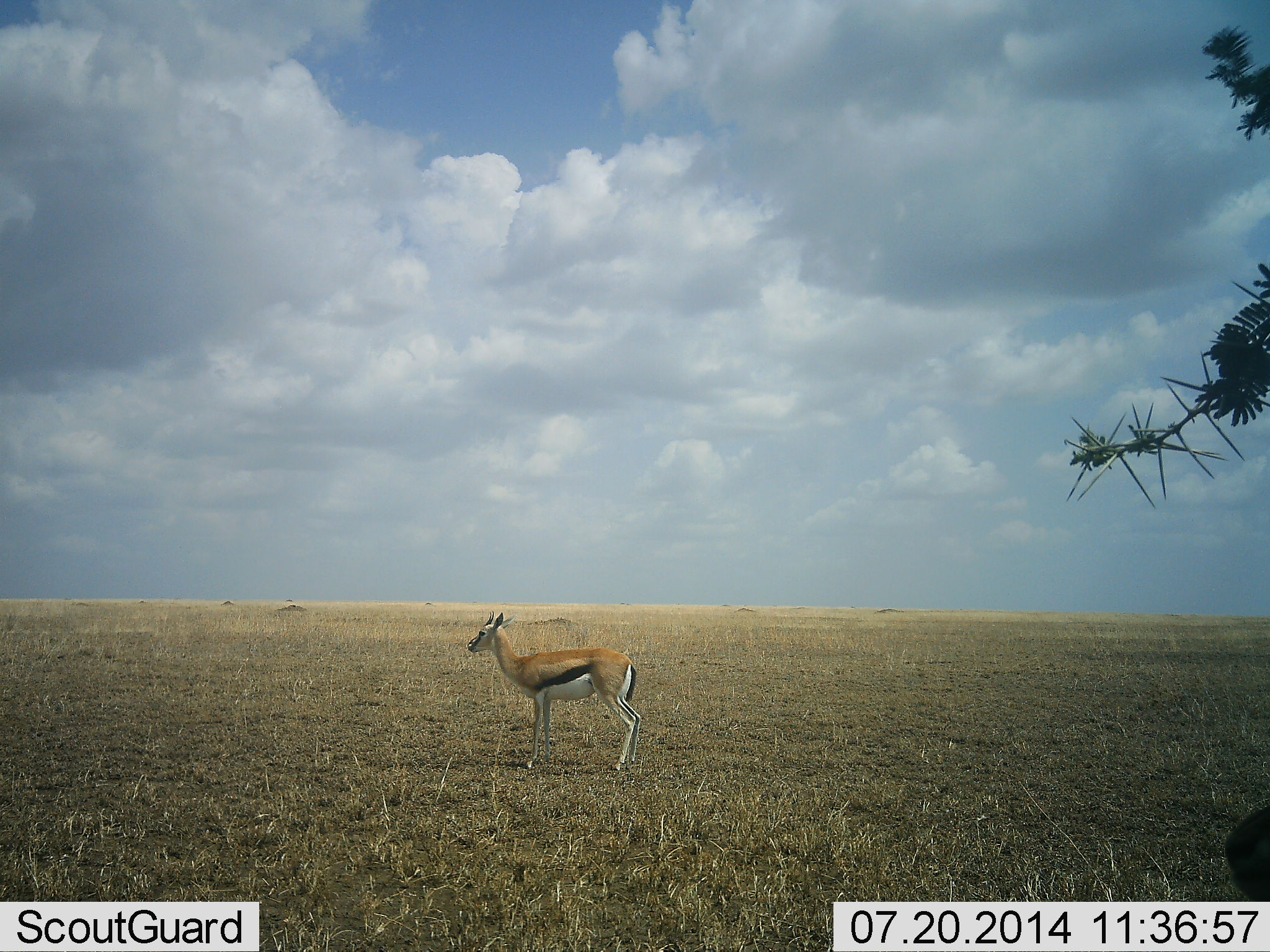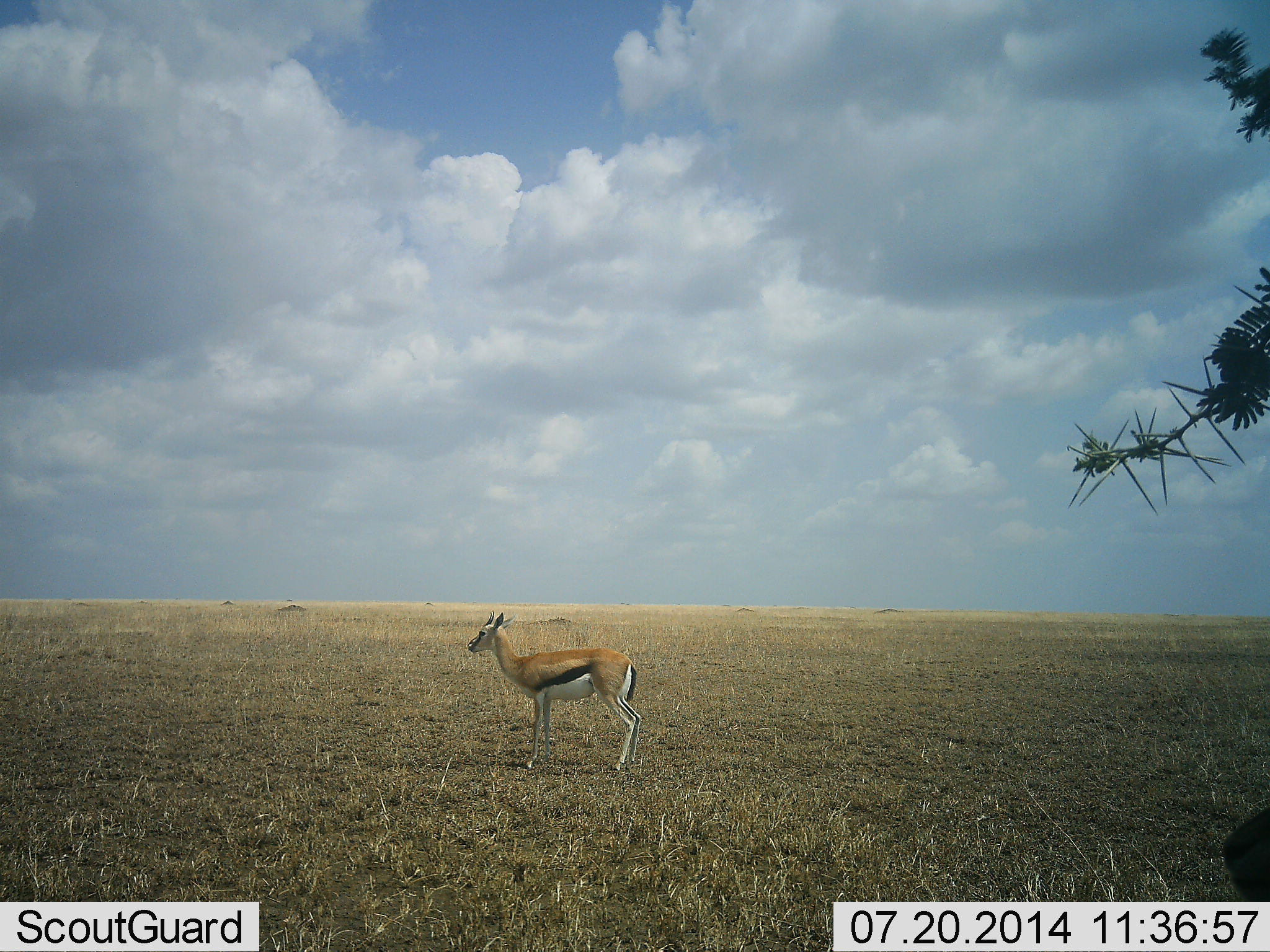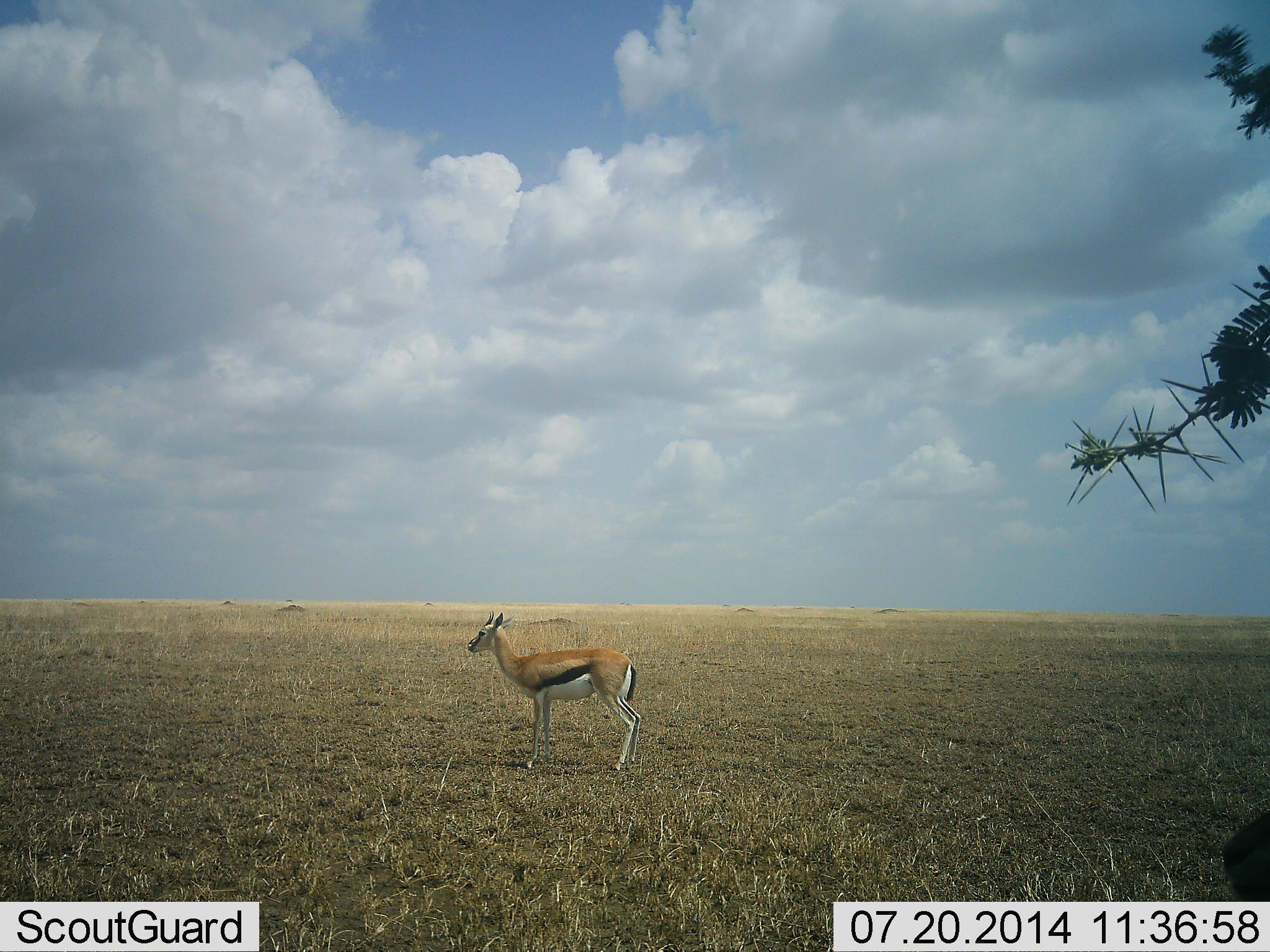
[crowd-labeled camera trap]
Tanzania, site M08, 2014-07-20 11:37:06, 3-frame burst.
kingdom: Animalia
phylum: Chordata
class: Mammalia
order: Artiodactyla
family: Bovidae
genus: Eudorcas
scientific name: Eudorcas thomsonii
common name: thomson's gazelle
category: gazellethomsons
Gazellethomsons (thomson's gazelle) (Eudorcas thomsonii), count 1. Behavior (volunteer vote fractions): standing 100%, resting 0%, moving 0%, interacting 0%. Young present (vote fraction): 0%. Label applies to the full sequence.